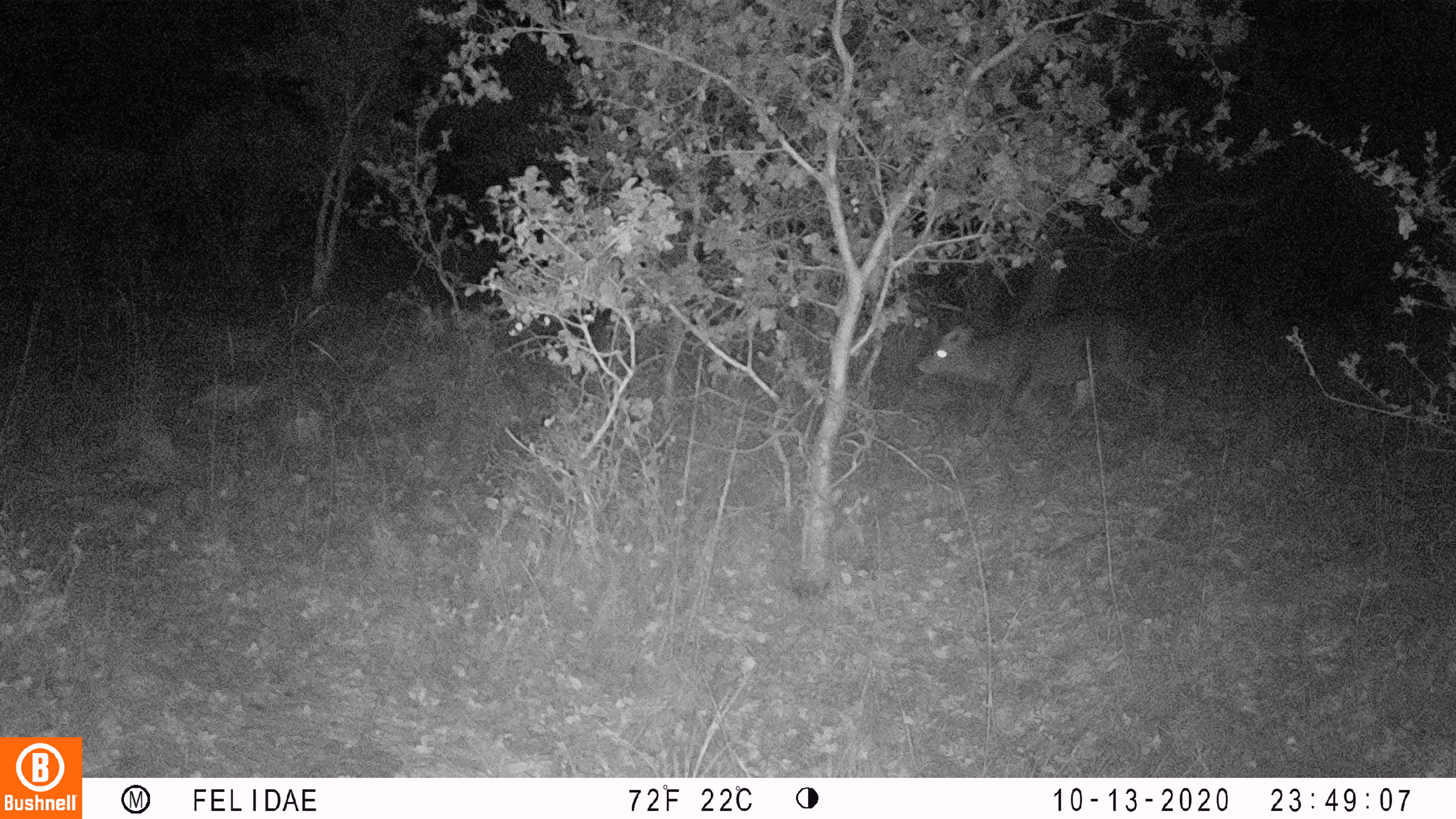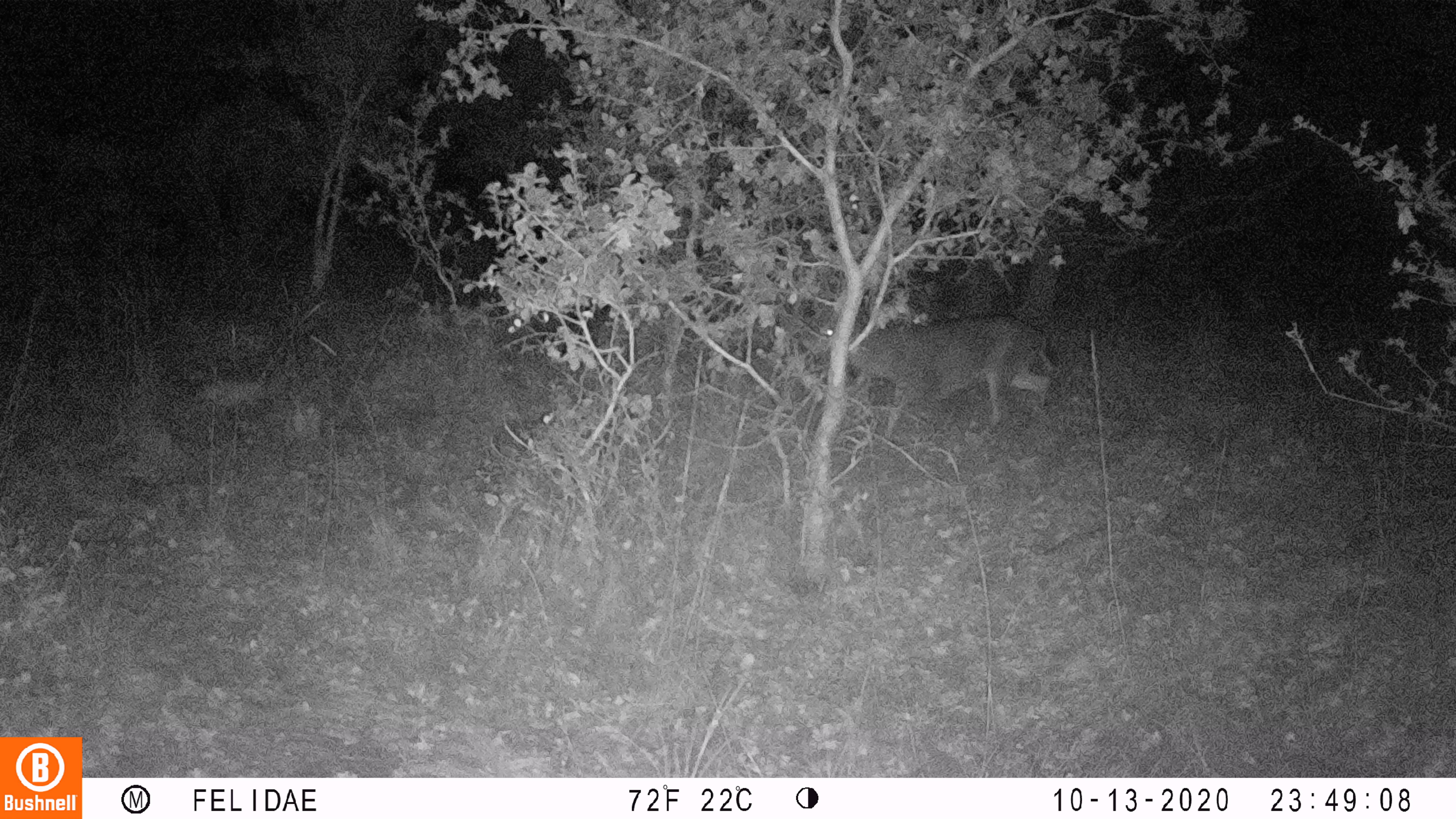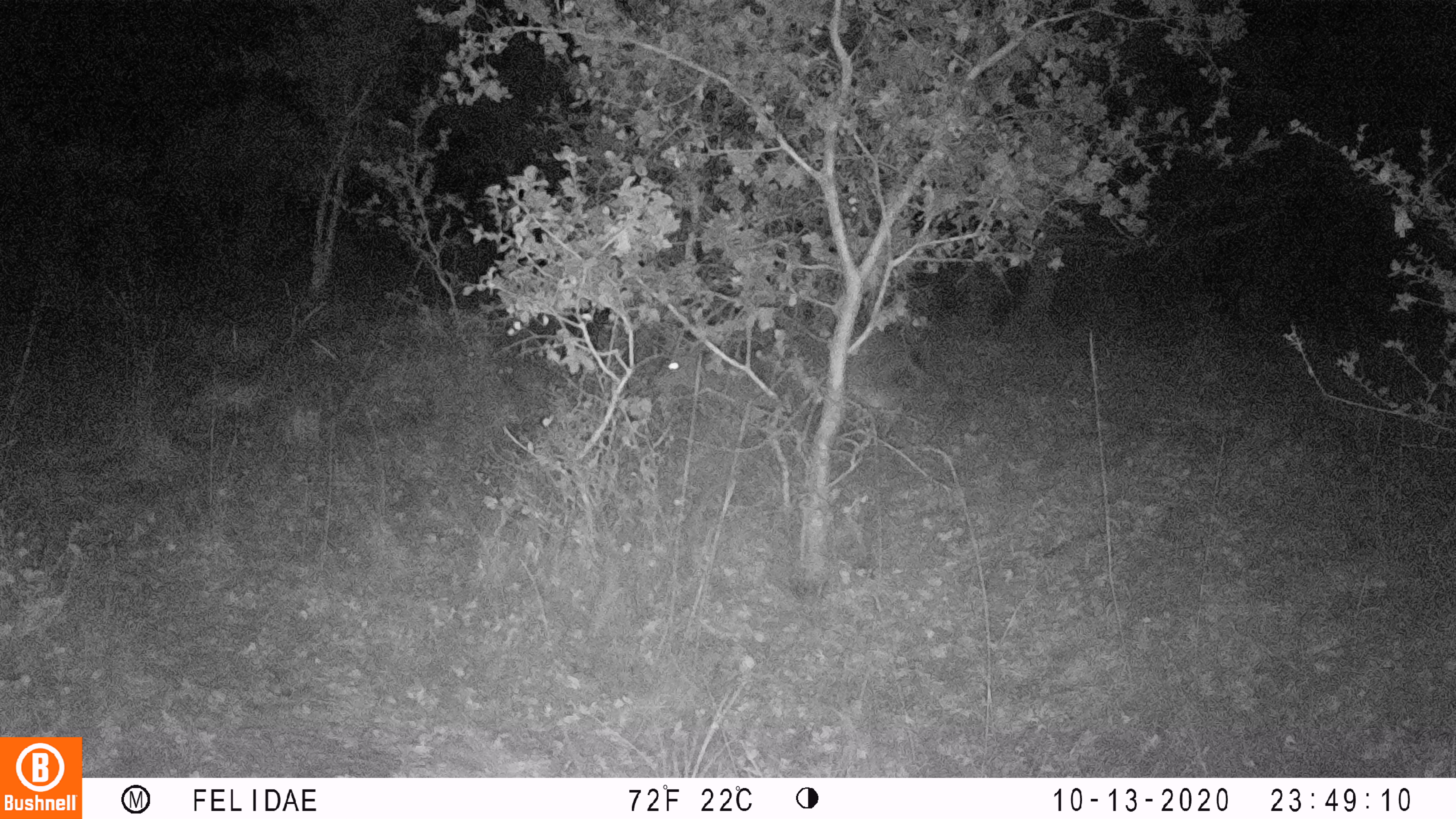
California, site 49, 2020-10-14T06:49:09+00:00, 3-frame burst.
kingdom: Animalia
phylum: Chordata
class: Mammalia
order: Artiodactyla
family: Cervidae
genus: Odocoileus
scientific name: Odocoileus hemionus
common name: mule deer